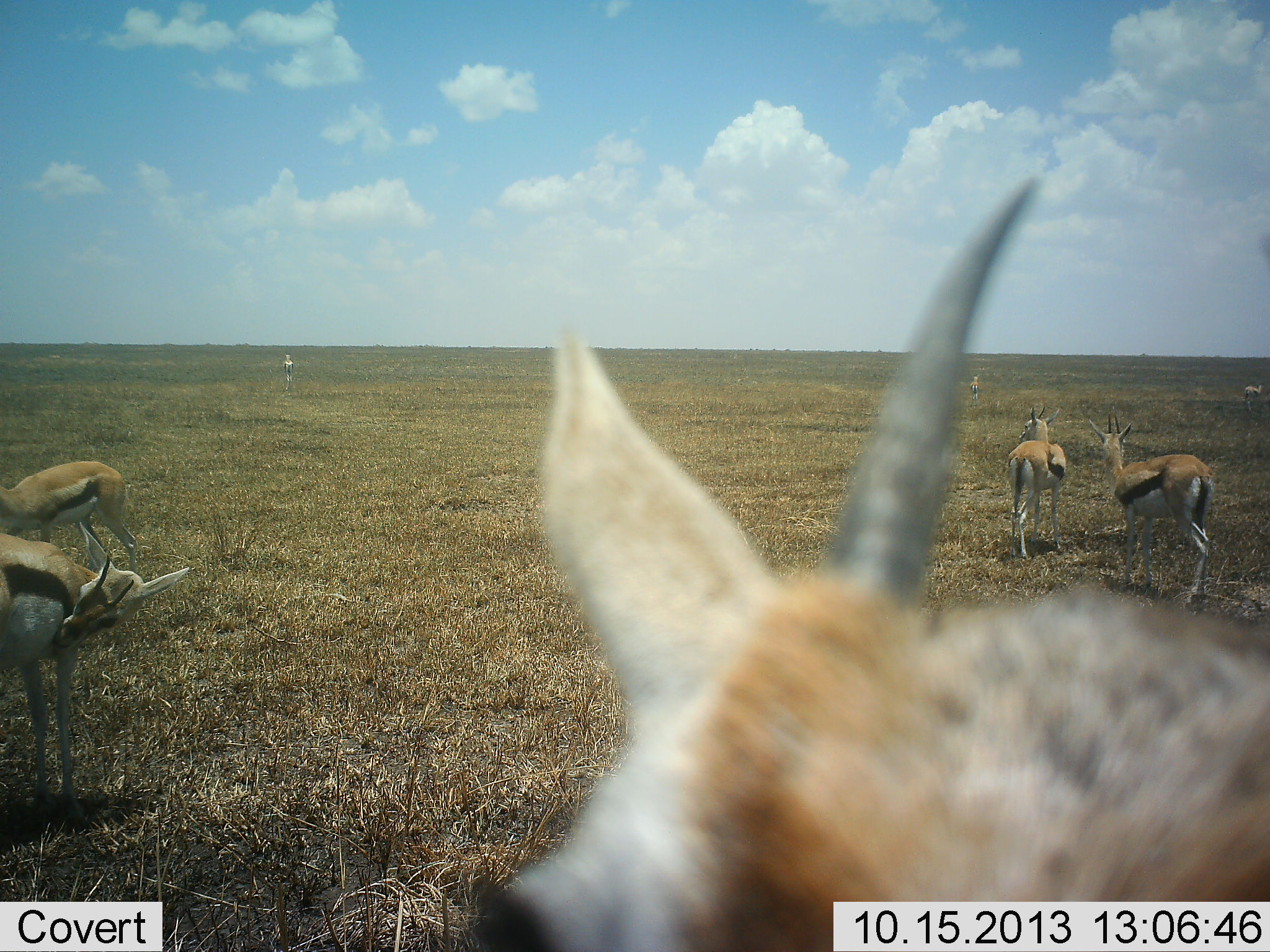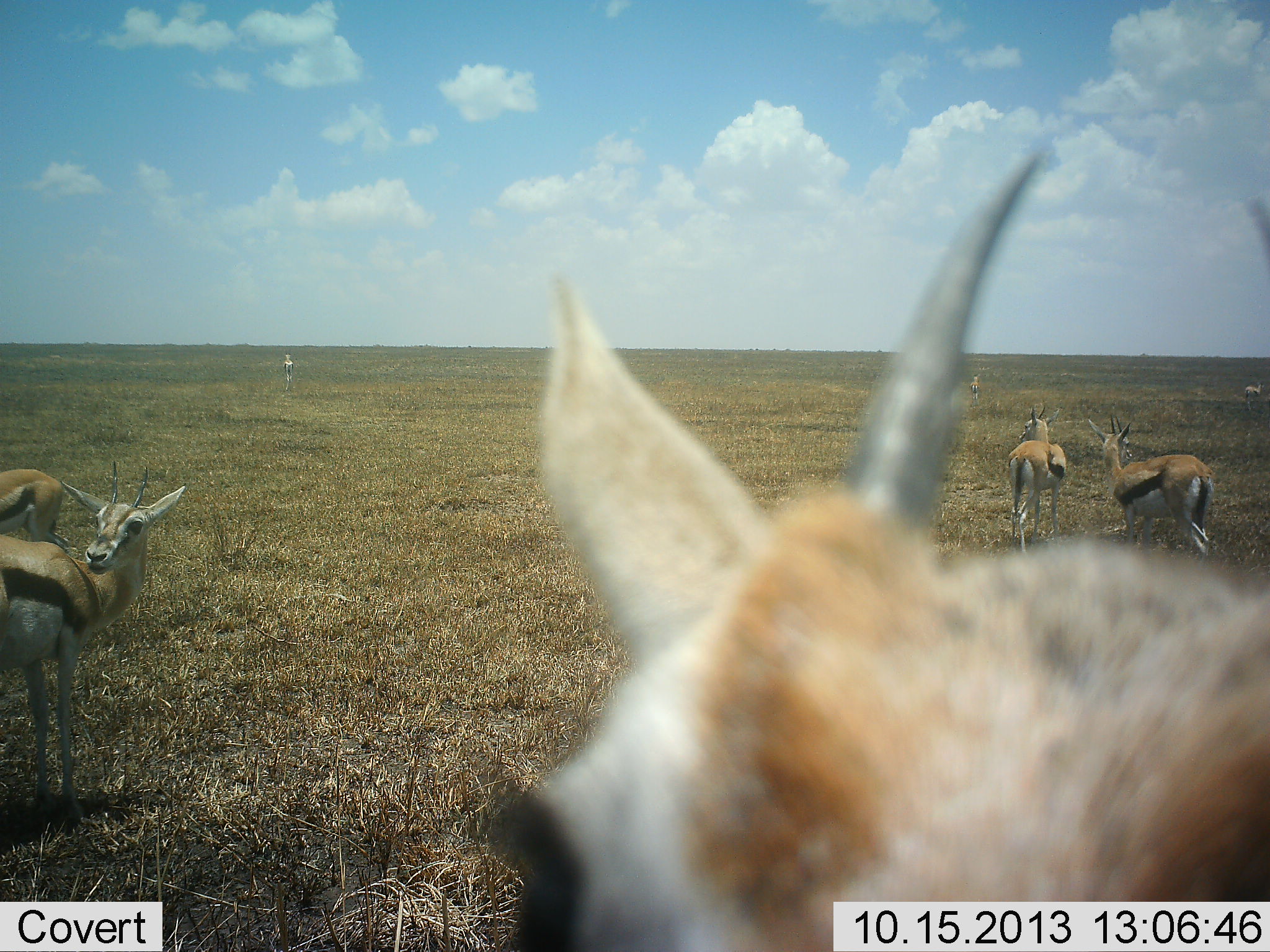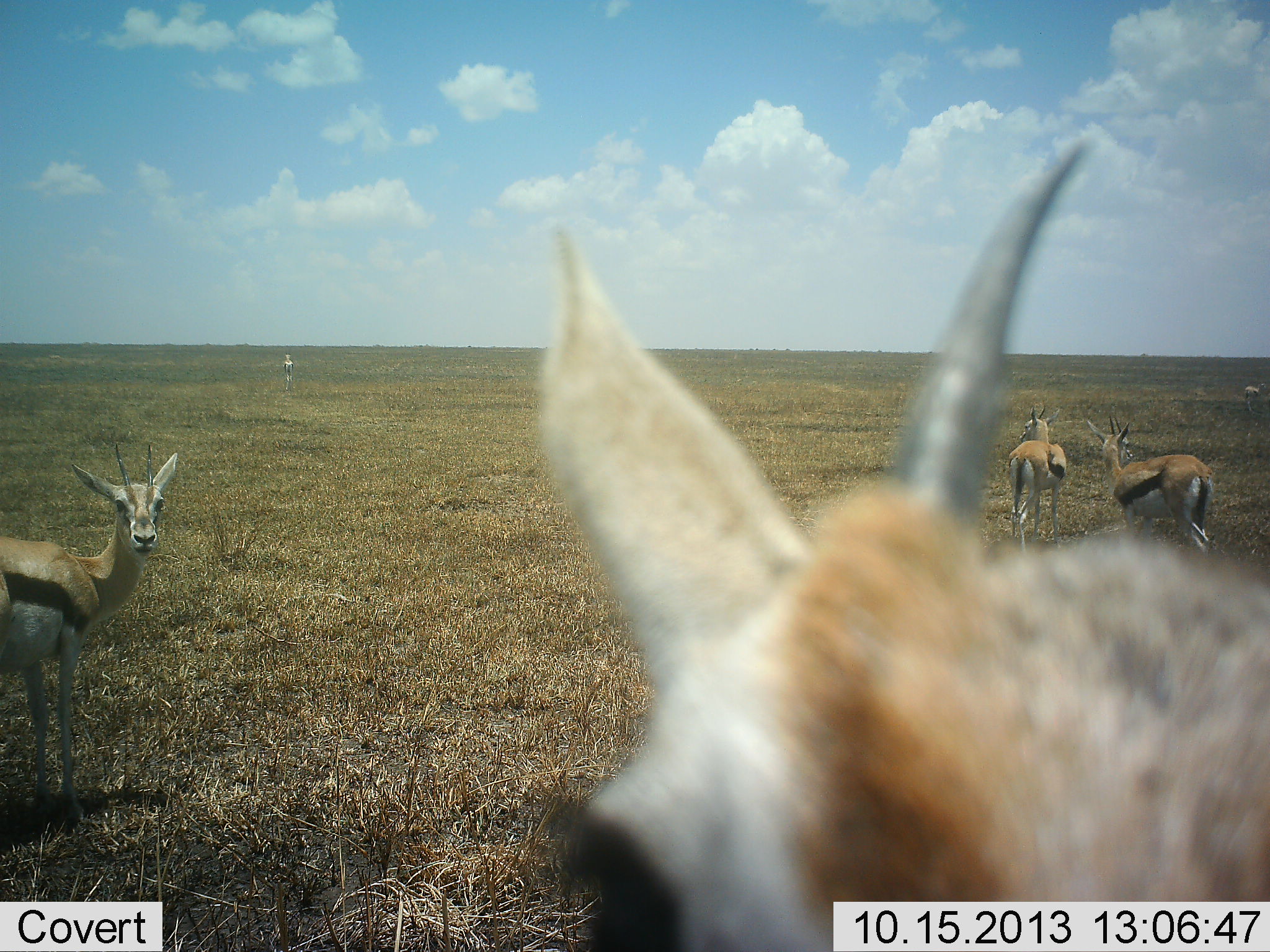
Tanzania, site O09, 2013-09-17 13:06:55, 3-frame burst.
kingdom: Animalia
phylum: Chordata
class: Mammalia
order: Artiodactyla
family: Bovidae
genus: Eudorcas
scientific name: Eudorcas thomsonii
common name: thomson's gazelle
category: gazellethomsons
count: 8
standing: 90%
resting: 10%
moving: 30%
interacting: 0%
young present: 0%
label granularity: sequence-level